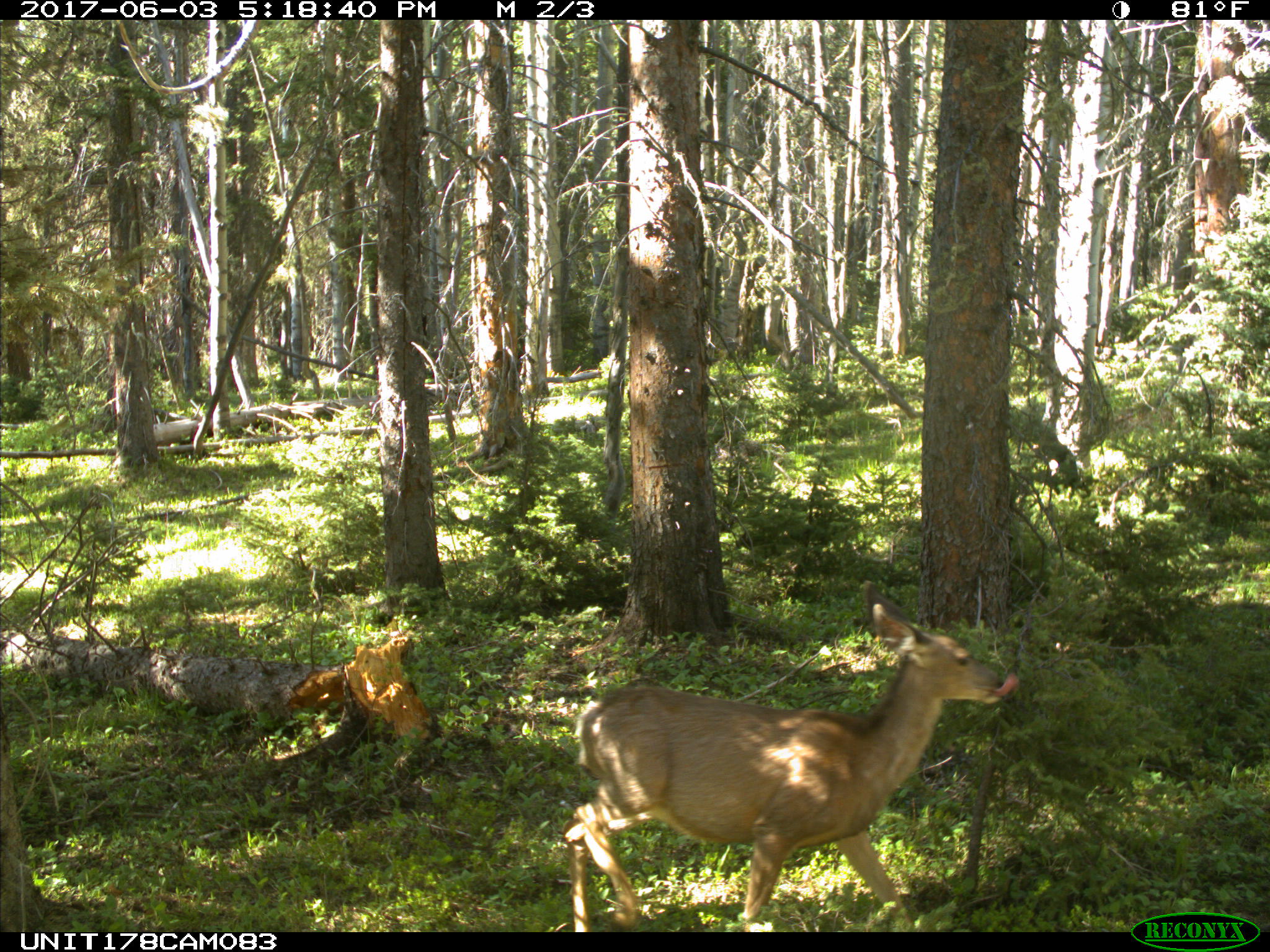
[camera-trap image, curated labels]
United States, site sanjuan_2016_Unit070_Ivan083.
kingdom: Animalia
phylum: Chordata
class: Mammalia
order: Artiodactyla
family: Cervidae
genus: Odocoileus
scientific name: Odocoileus hemionus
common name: mule deer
Odocoileus hemionus (mule deer).